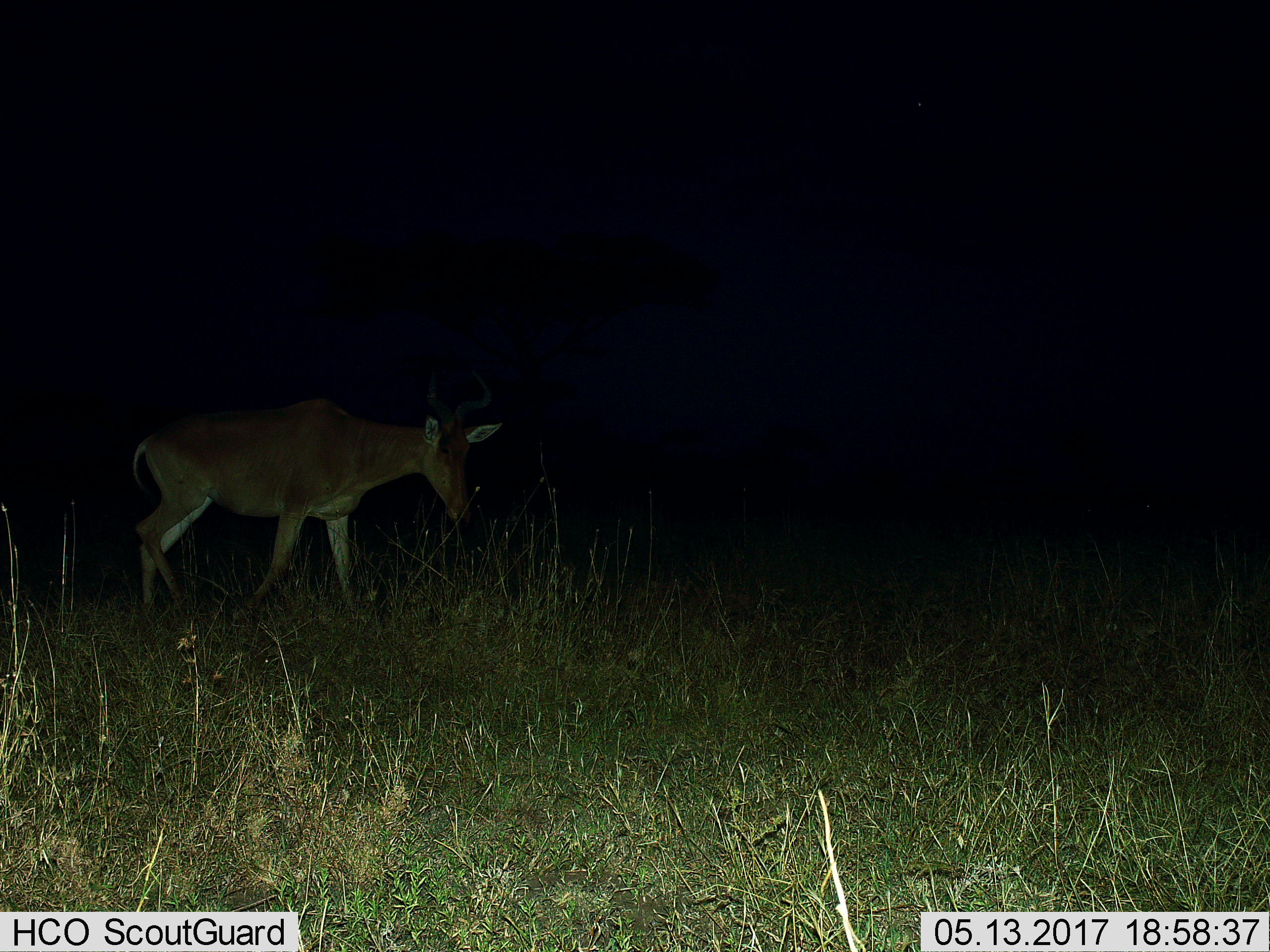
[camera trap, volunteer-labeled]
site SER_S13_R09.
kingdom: Animalia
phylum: Chordata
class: Mammalia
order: Artiodactyla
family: Bovidae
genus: Alcelaphus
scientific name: Alcelaphus buselaphus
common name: hartebeest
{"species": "hartebeest (Alcelaphus buselaphus)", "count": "1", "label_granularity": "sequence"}